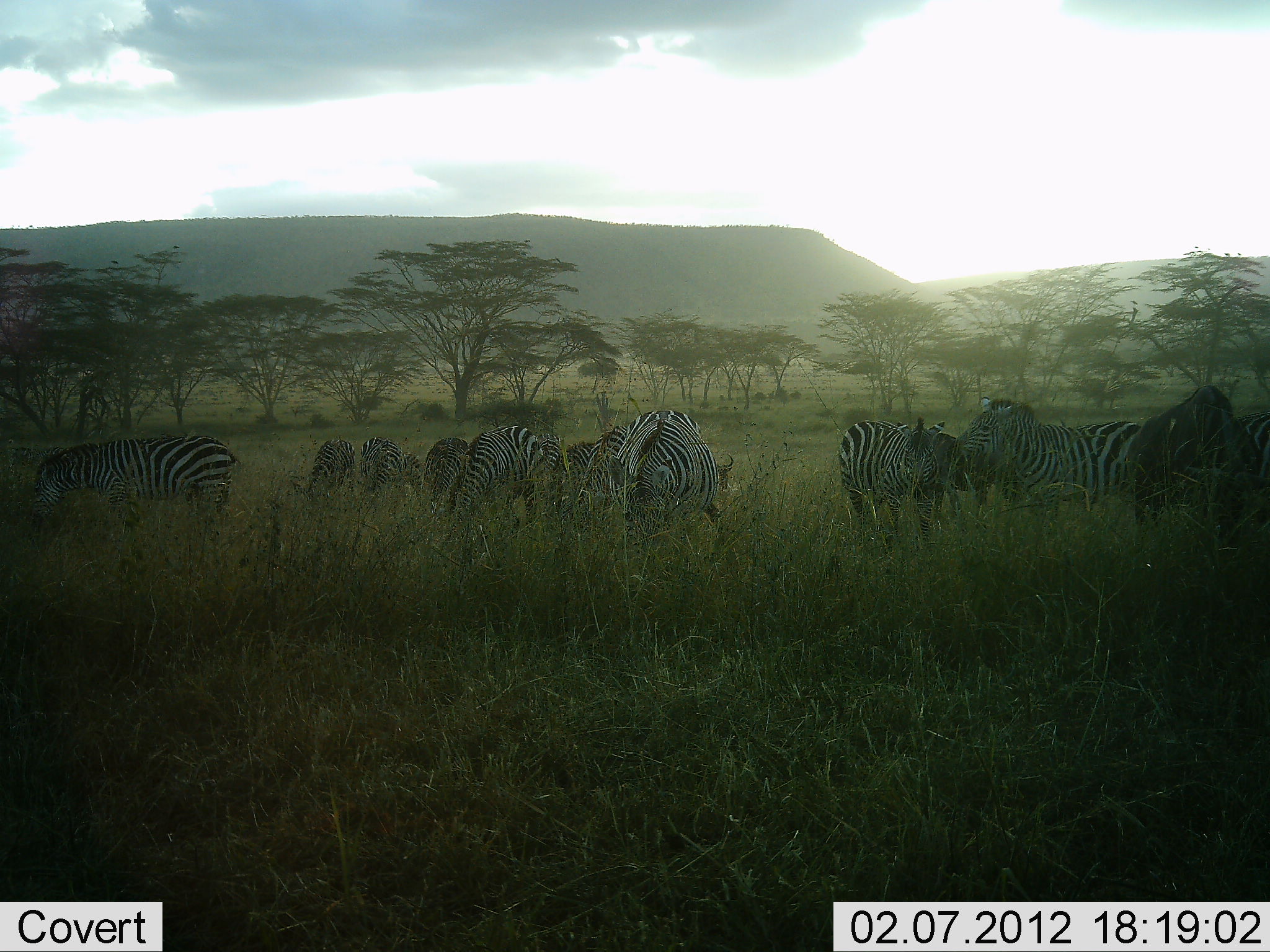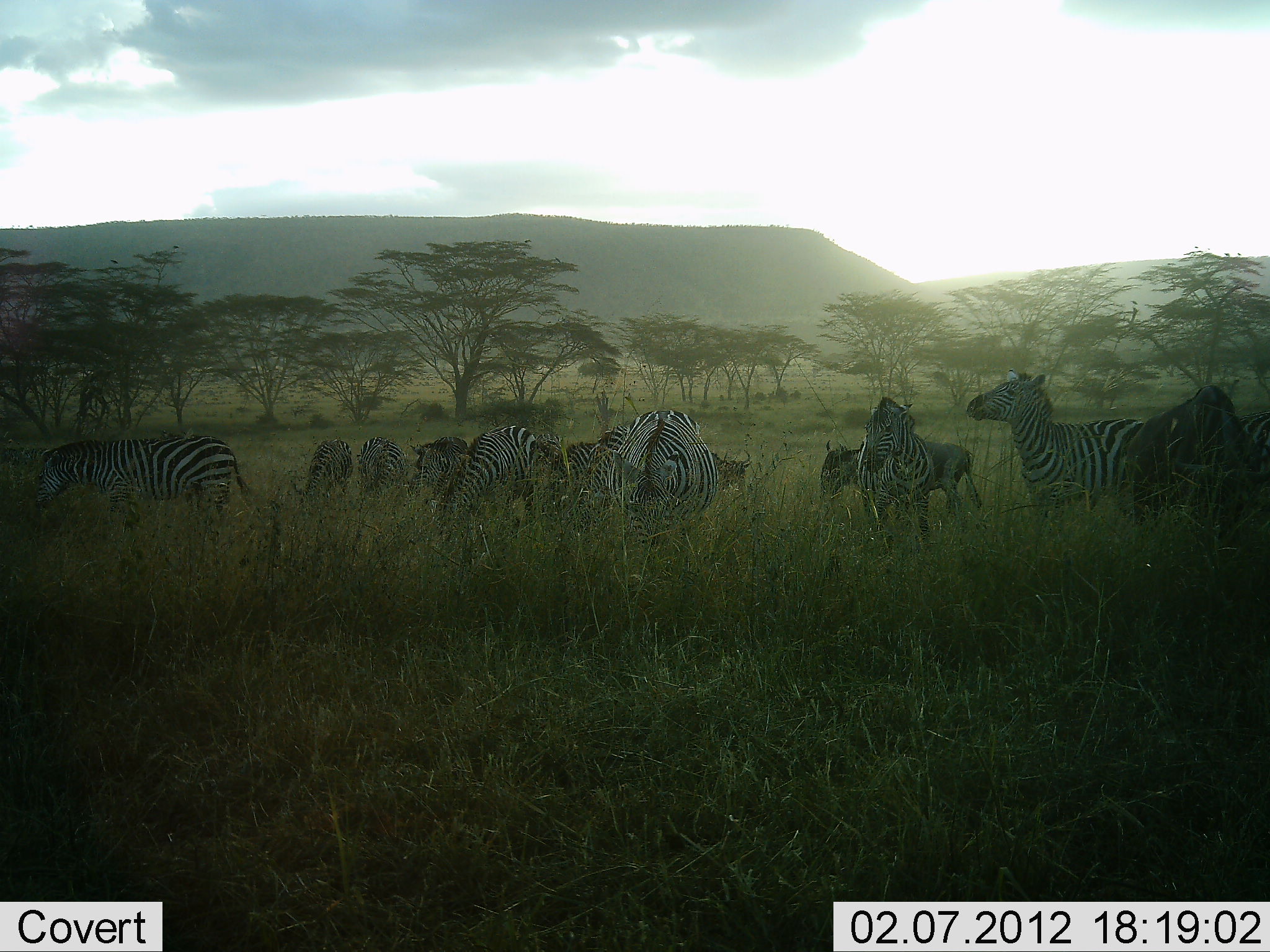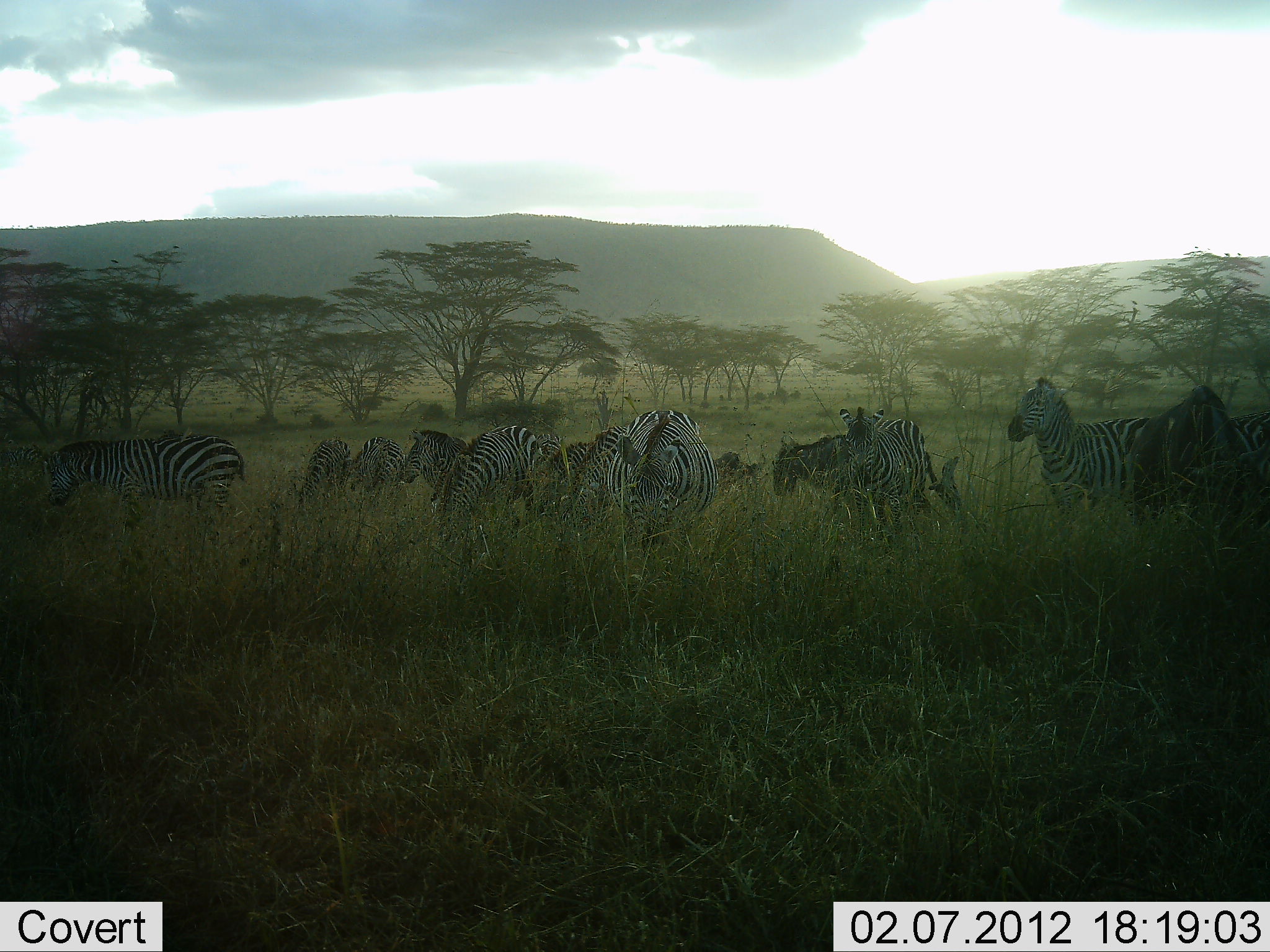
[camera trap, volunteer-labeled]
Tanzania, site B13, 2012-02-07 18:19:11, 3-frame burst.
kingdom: Animalia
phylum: Chordata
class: Mammalia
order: Perissodactyla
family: Equidae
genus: Equus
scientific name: Equus quagga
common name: plains zebra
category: zebra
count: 11-50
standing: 81%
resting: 6%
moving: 16%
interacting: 26%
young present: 0%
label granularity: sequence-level